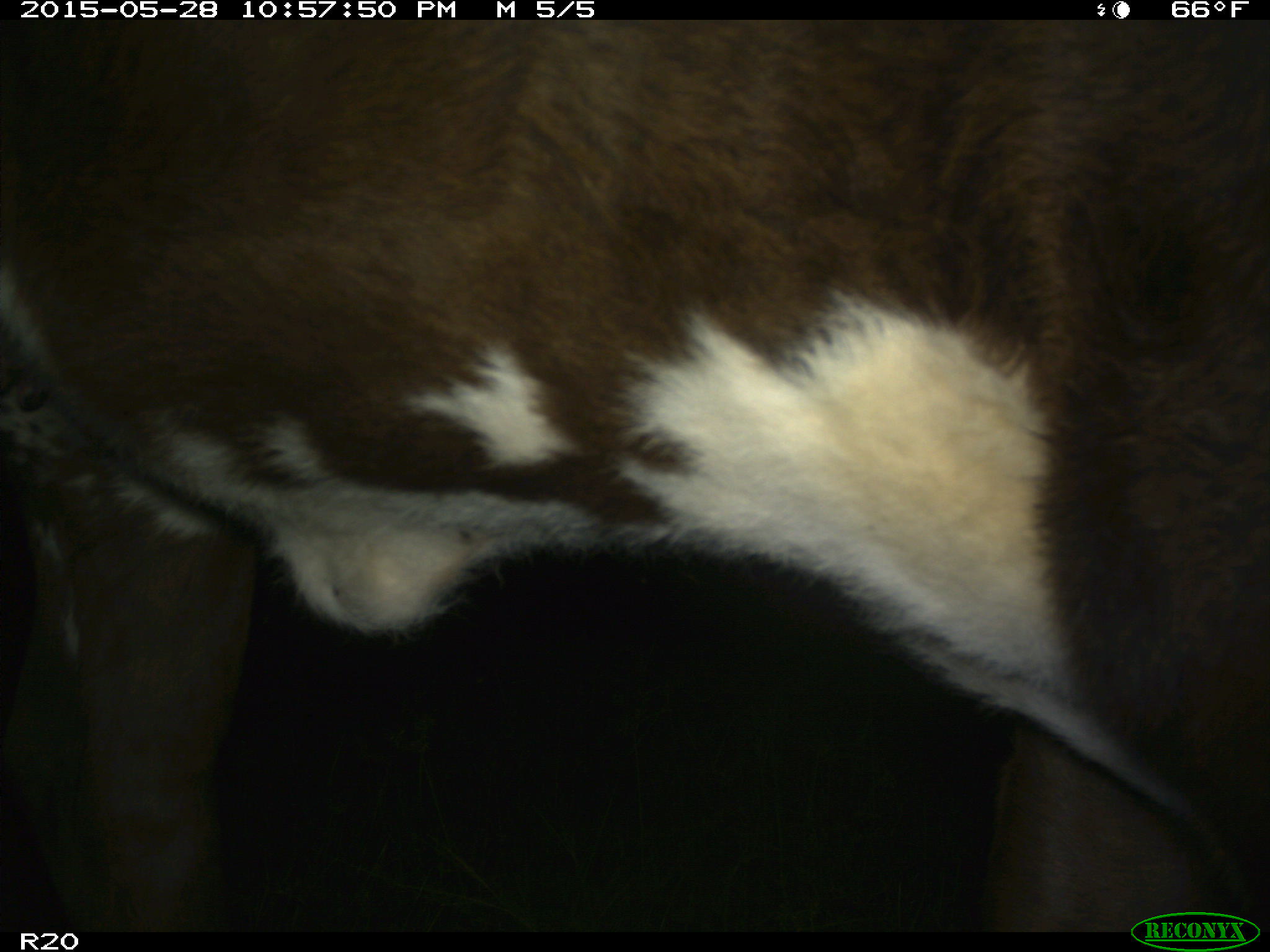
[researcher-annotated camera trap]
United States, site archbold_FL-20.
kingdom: Animalia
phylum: Chordata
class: Mammalia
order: Artiodactyla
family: Bovidae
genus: Bos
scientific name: Bos taurus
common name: domestic cow